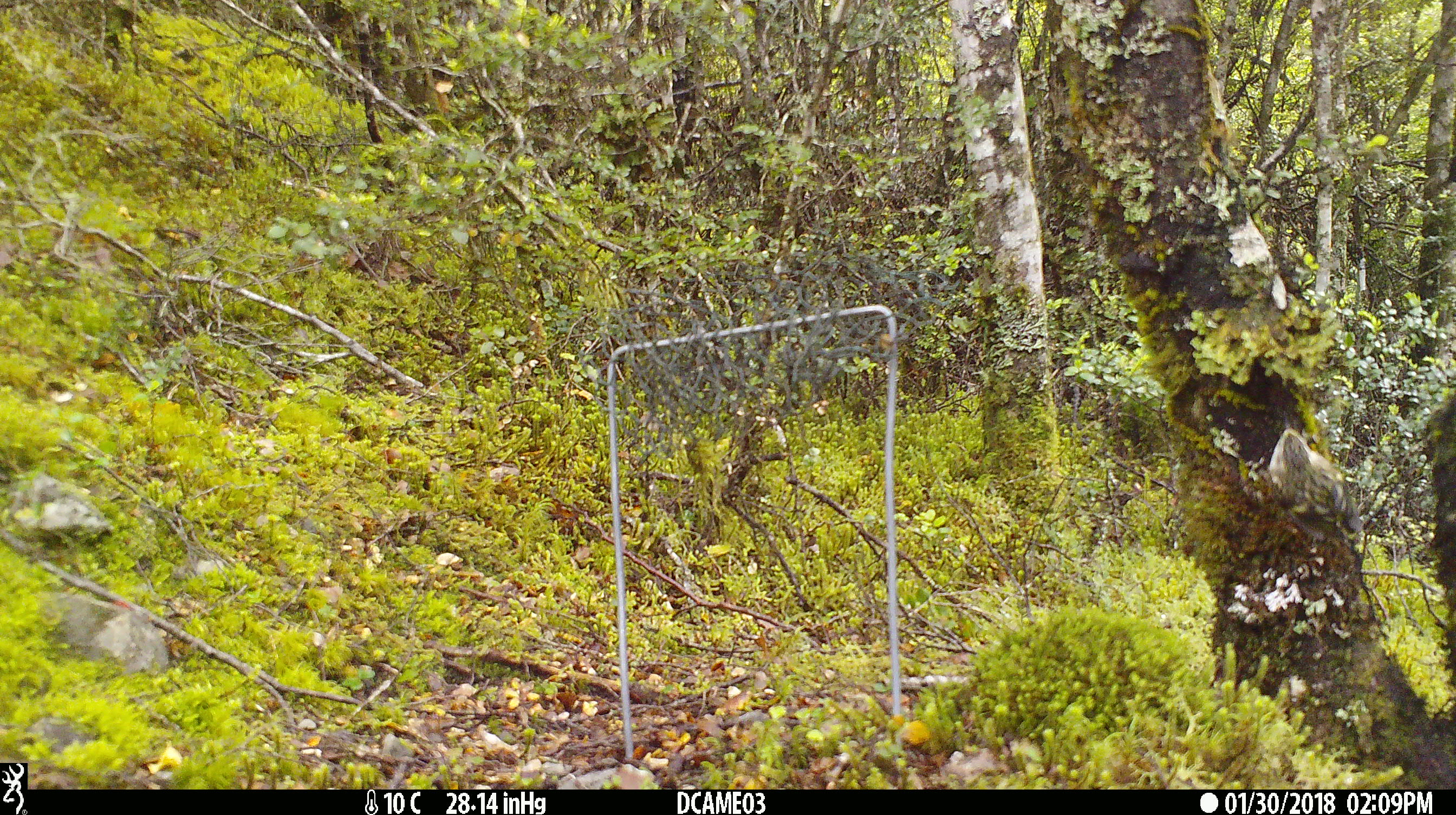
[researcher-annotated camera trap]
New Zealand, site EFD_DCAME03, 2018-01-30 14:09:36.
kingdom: Animalia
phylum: Chordata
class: Aves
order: Passeriformes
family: Acanthisittidae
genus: Acanthisitta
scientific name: Acanthisitta chloris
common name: rifleman